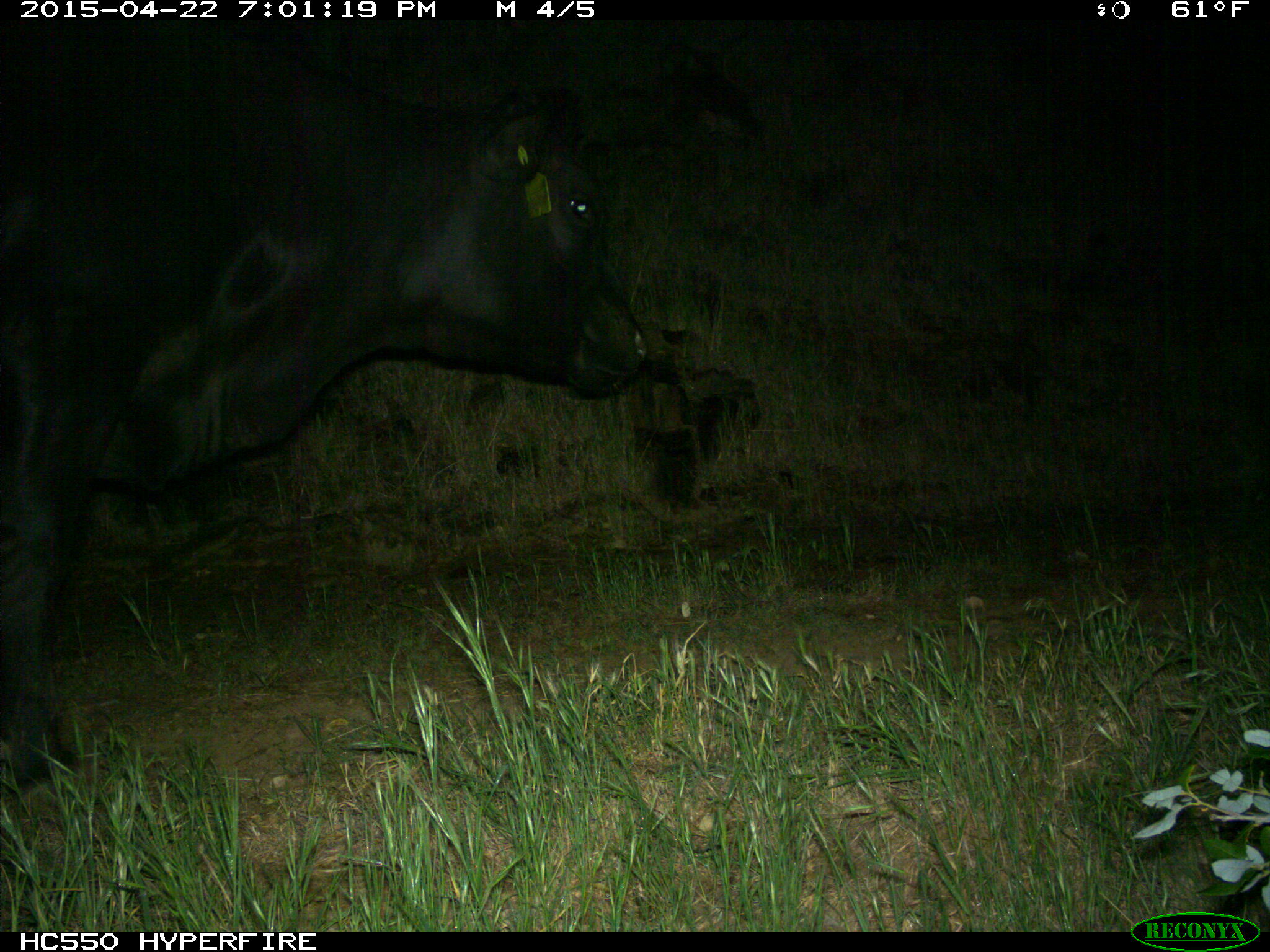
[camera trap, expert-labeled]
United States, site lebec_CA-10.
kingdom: Animalia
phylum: Chordata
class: Mammalia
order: Artiodactyla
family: Bovidae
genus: Bos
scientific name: Bos taurus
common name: domestic cow